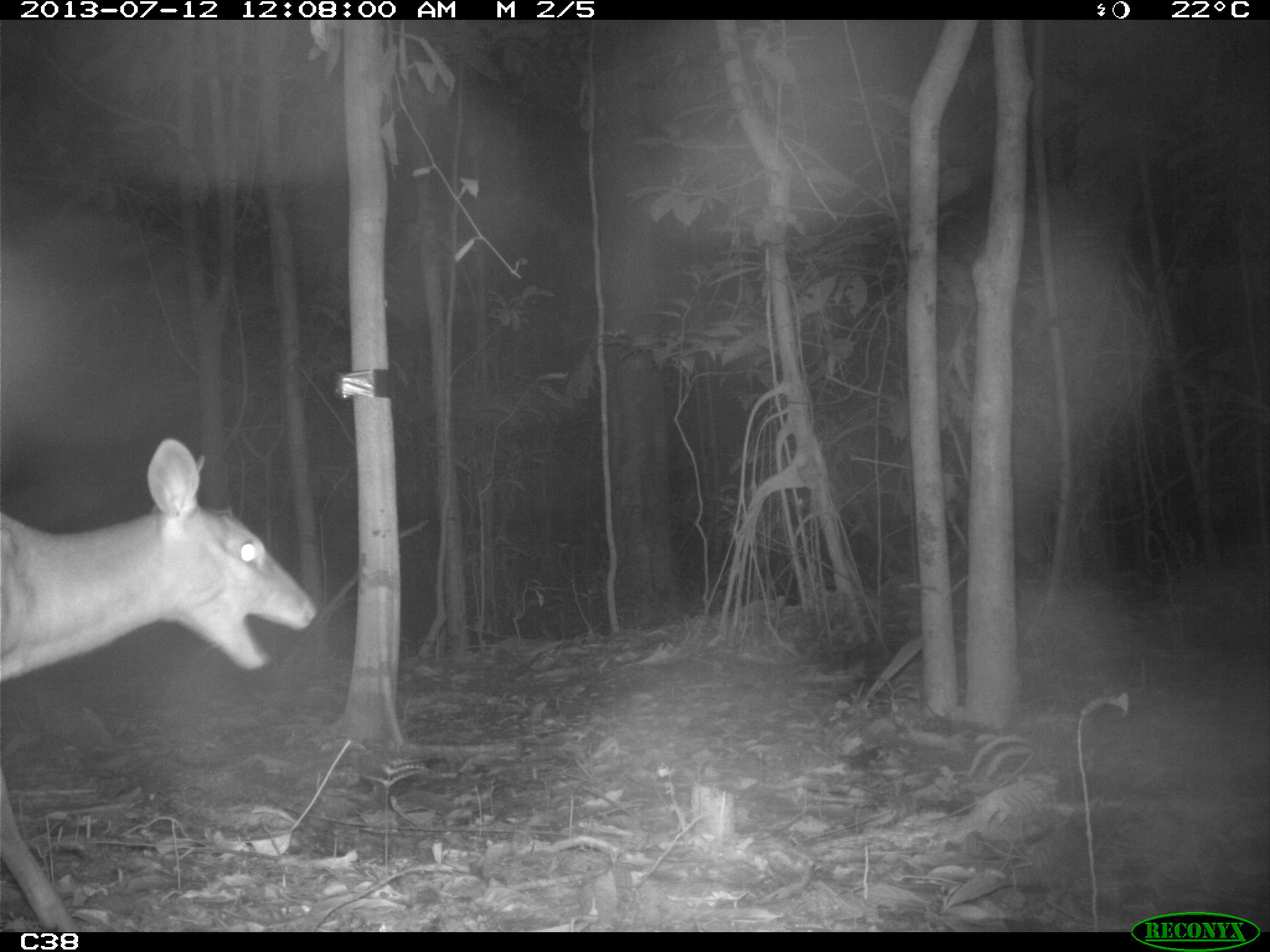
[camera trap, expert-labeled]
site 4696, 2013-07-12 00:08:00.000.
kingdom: Animalia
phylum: Chordata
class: Mammalia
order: Artiodactyla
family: Cervidae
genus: Mazama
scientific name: Mazama americana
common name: red brocket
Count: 1.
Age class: adult.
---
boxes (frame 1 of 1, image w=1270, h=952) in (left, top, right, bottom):
mazama americana: (0, 436, 316, 928)